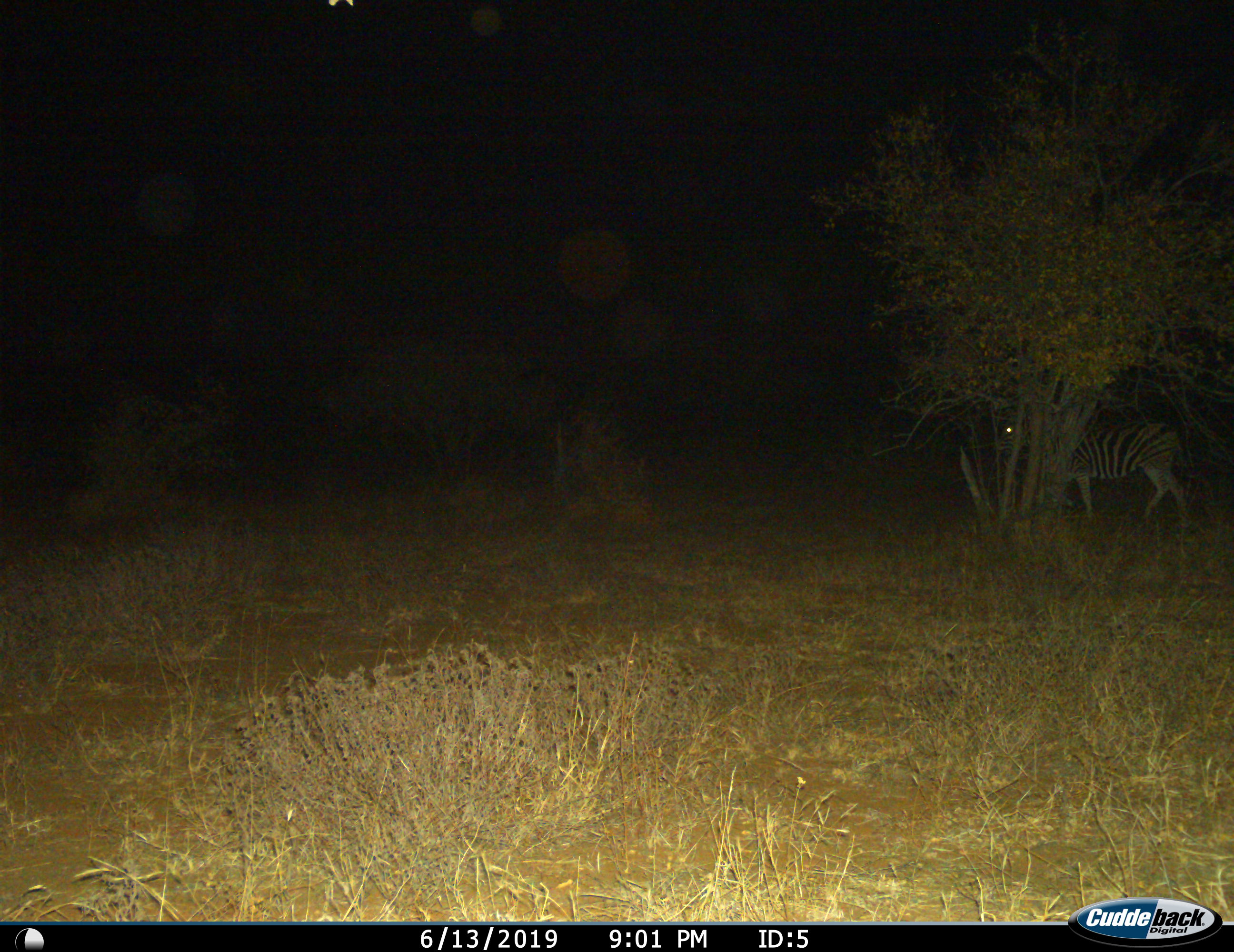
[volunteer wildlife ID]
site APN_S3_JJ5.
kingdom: Animalia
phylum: Chordata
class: Mammalia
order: Perissodactyla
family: Equidae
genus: Equus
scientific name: Equus quagga burchellii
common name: burchell's zebra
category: zebraburchells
Zebraburchells (burchell's zebra) (Equus quagga burchellii), count 1. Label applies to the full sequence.